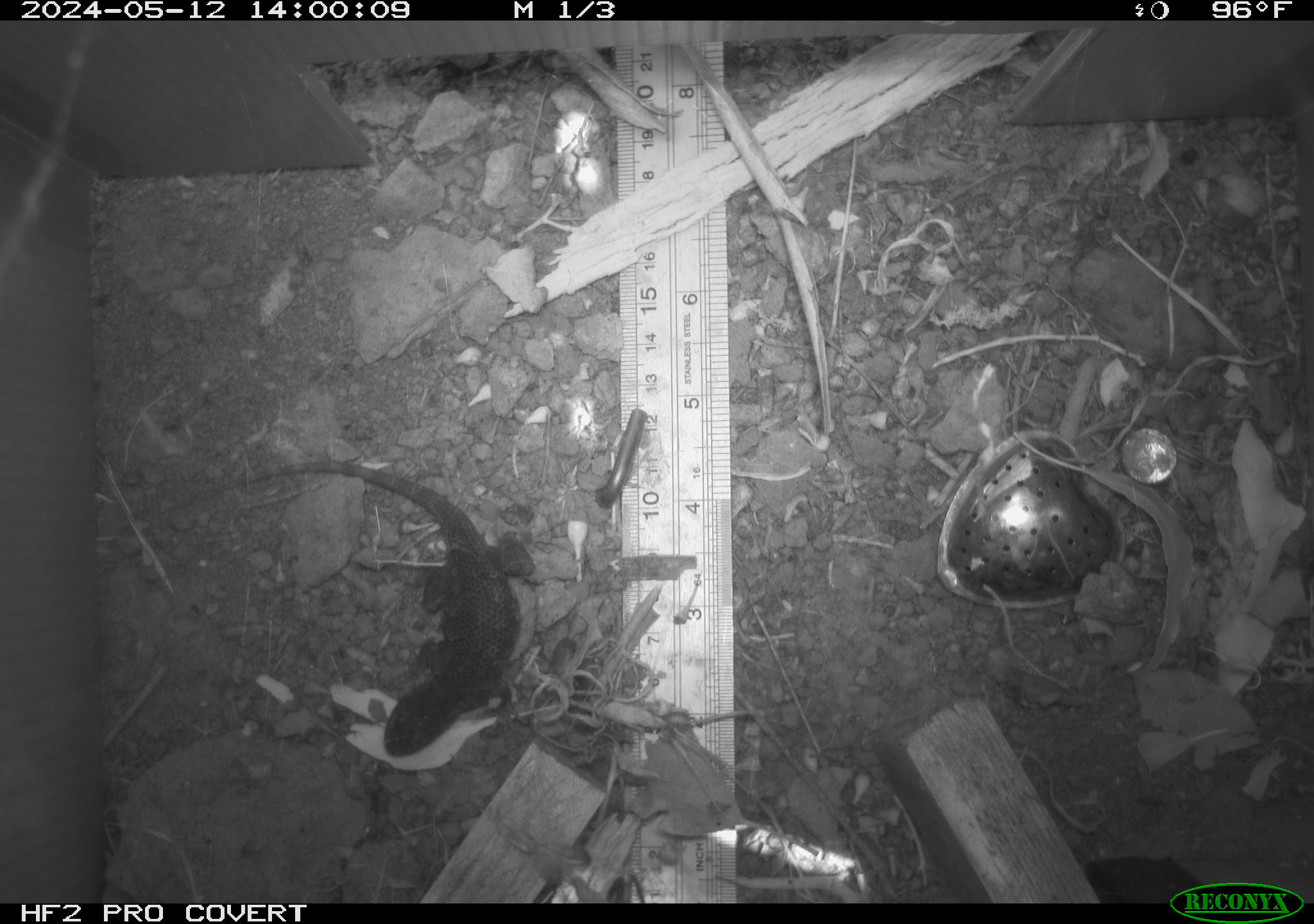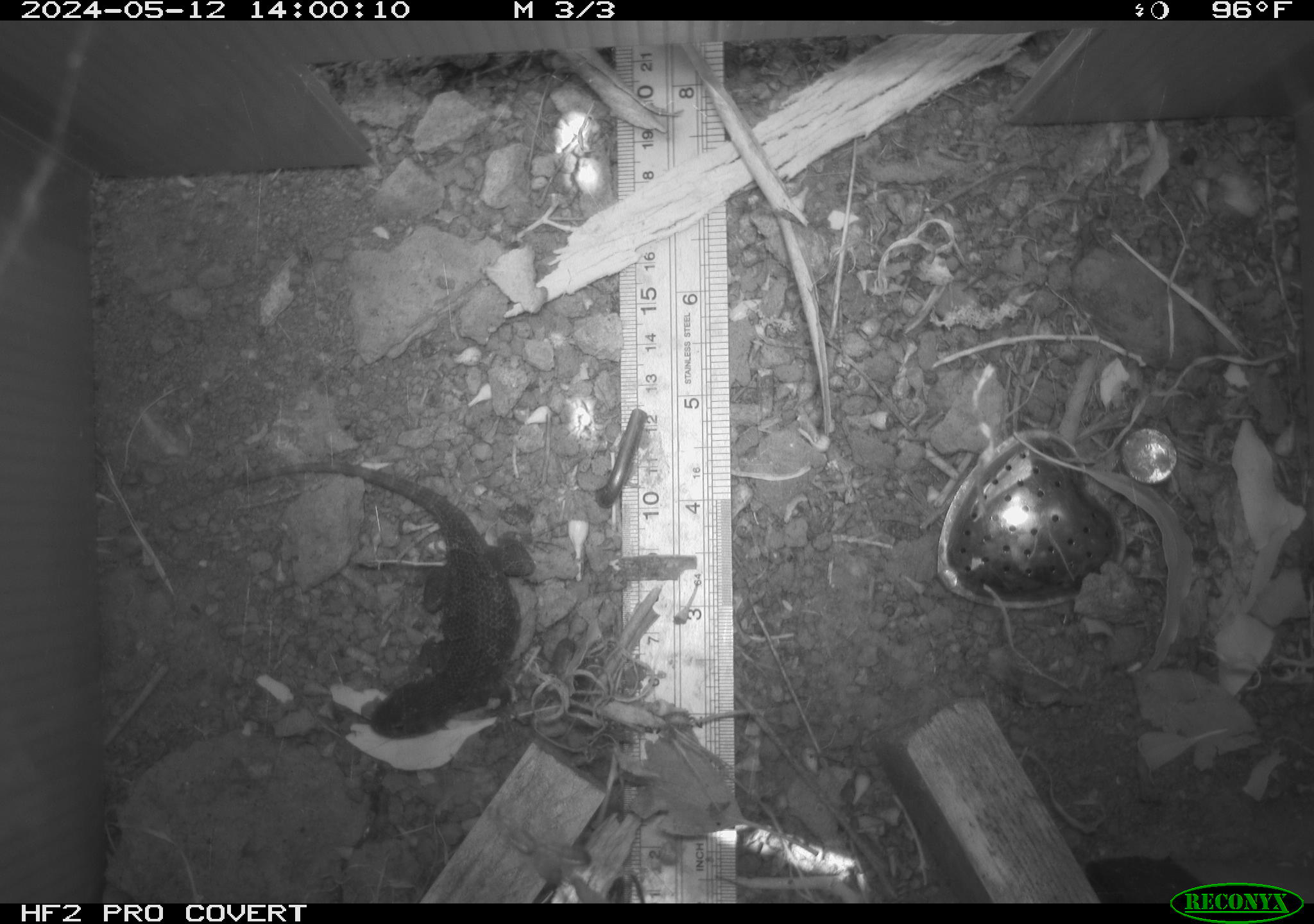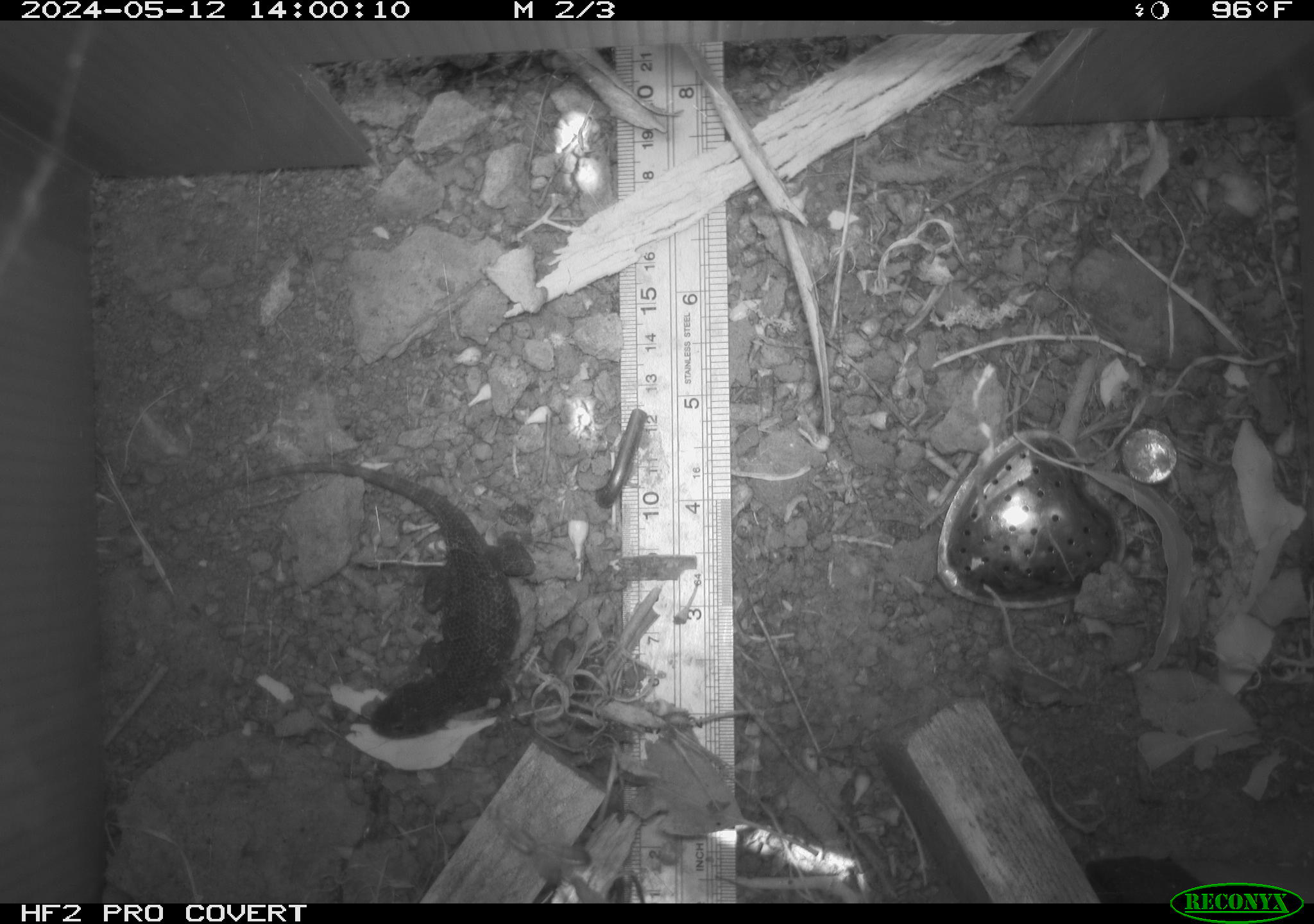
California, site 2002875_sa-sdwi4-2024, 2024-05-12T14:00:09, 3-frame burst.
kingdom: Animalia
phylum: Chordata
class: Reptilia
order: Squamata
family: Phrynosomatidae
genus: Sceloporus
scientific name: Sceloporus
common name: spiny lizards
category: sceloporus species